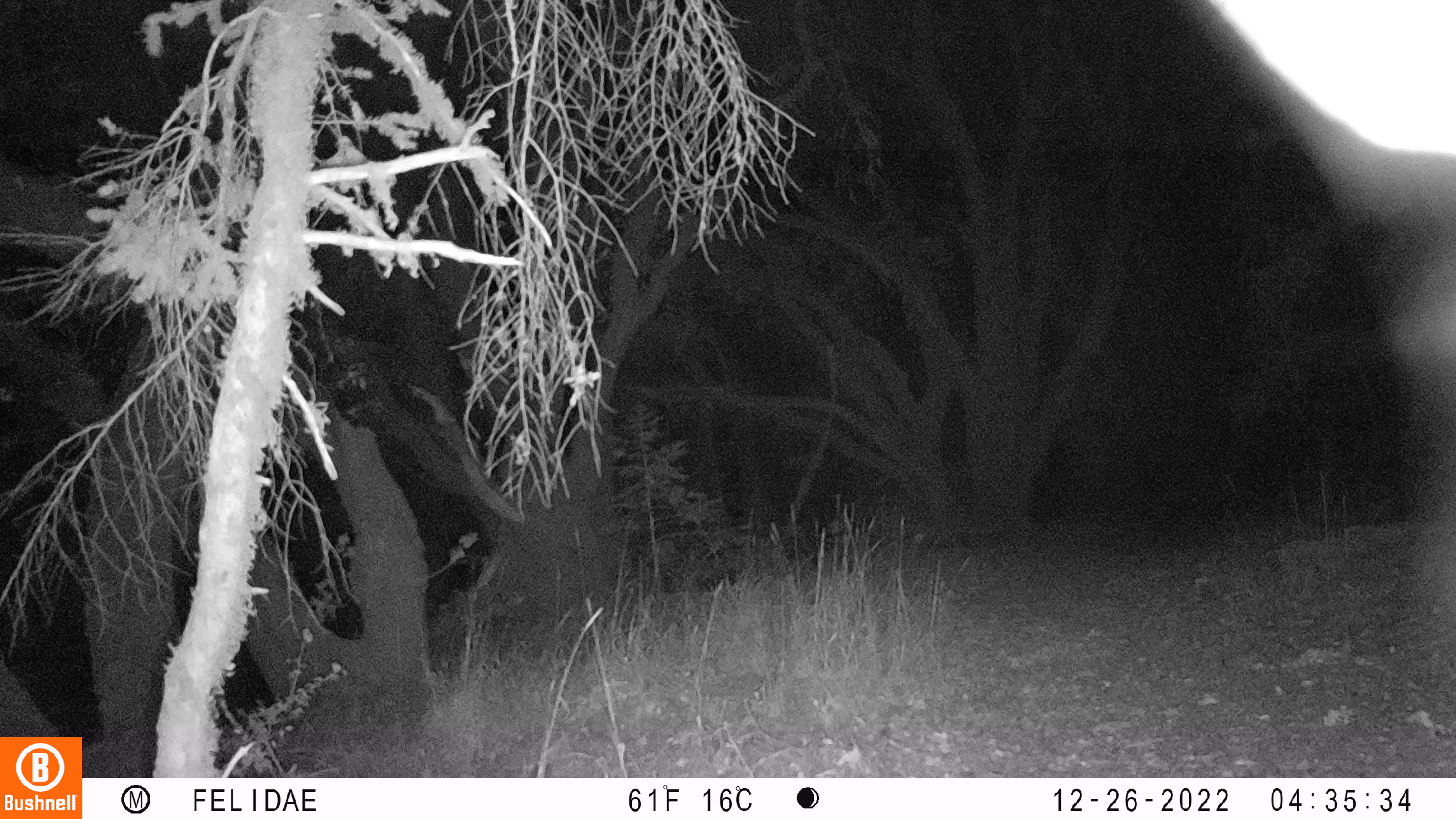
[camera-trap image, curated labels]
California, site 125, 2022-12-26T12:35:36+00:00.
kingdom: Animalia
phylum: Chordata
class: Mammalia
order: Artiodactyla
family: Cervidae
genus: Odocoileus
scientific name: Odocoileus hemionus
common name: mule deer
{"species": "mule deer (Odocoileus hemionus)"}